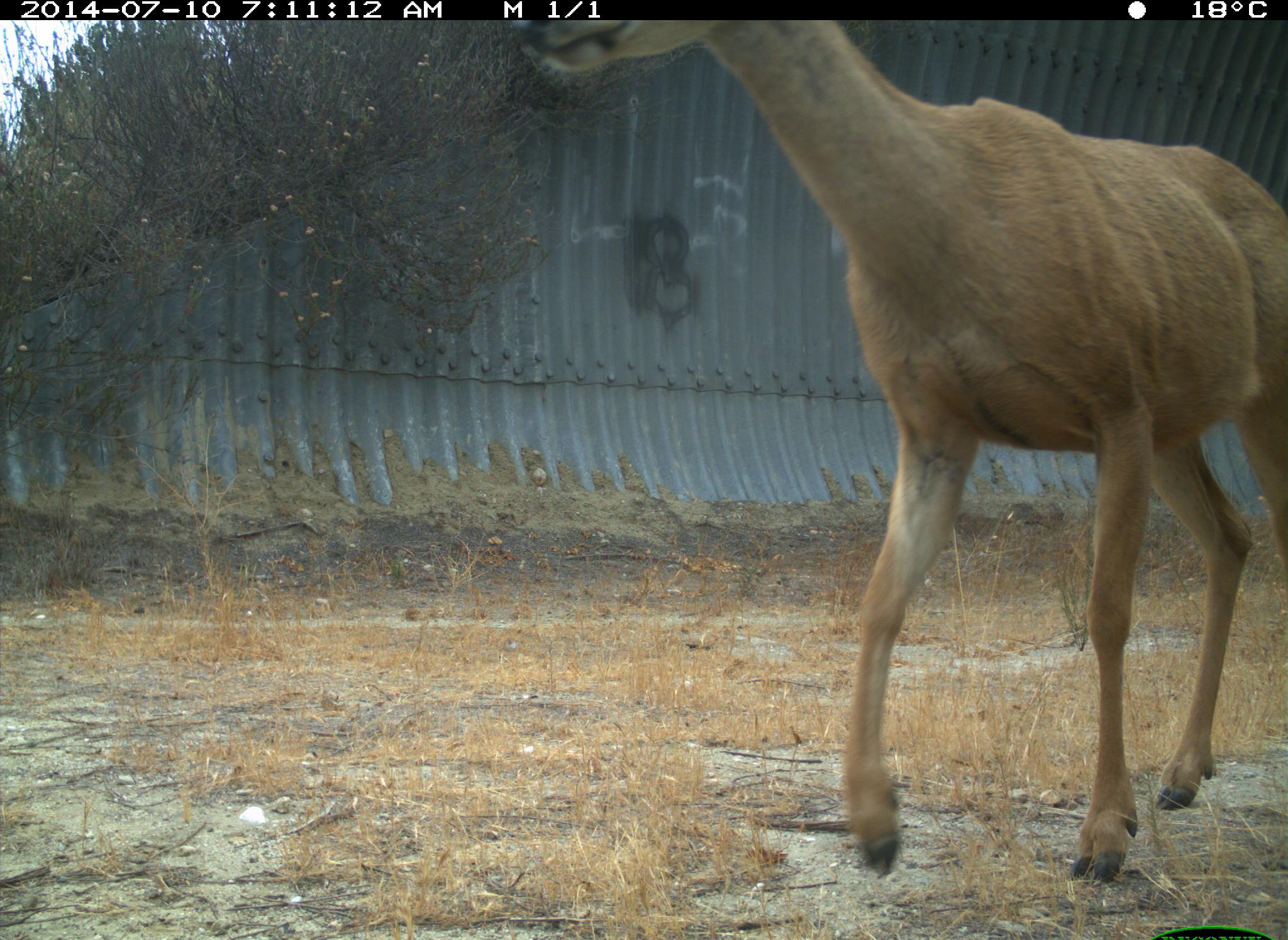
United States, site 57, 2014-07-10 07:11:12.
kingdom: Animalia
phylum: Chordata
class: Mammalia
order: Artiodactyla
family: Cervidae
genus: Odocoileus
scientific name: Odocoileus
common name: deer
Deer (Odocoileus).